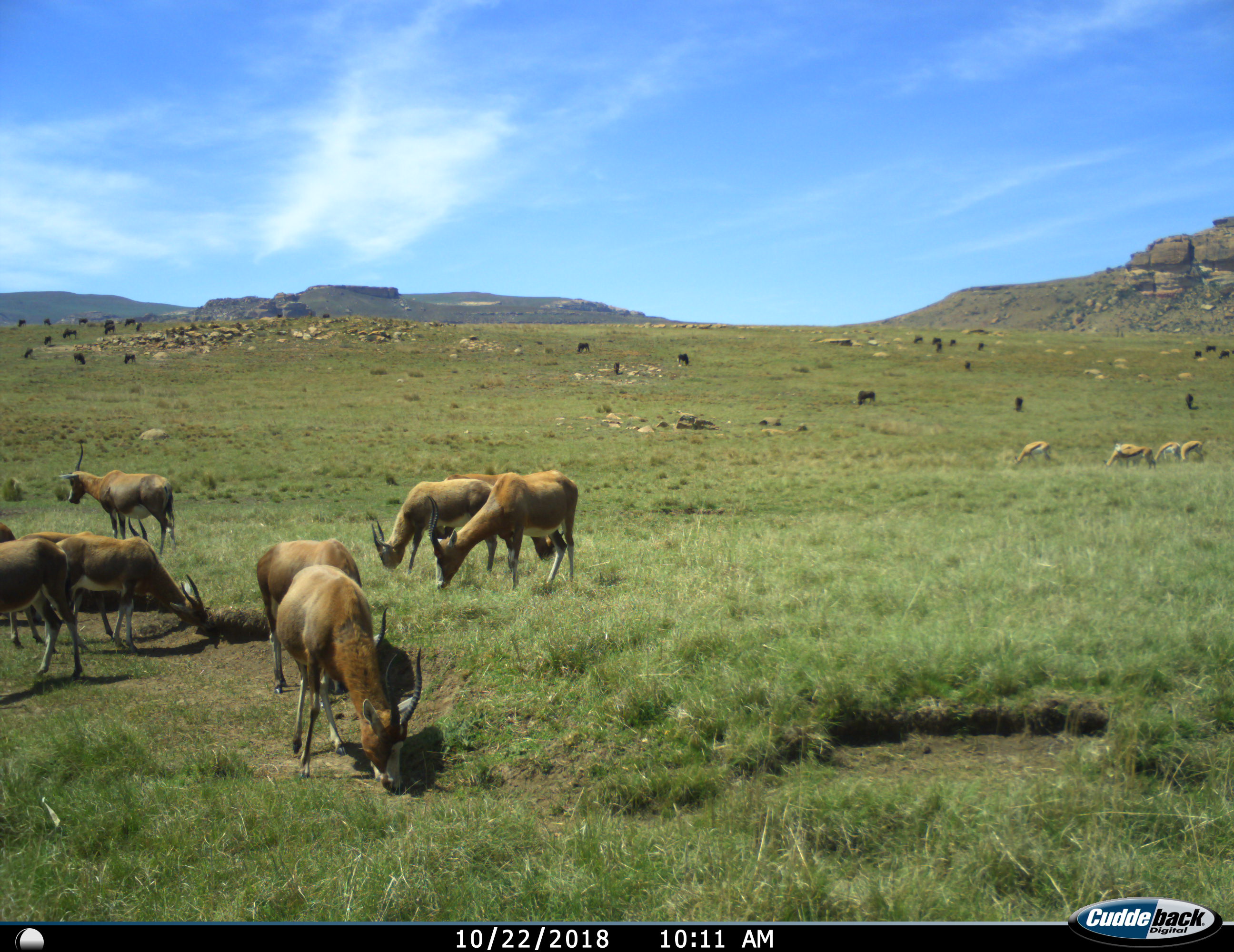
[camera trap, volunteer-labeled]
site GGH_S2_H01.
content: unidentified animal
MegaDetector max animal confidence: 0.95